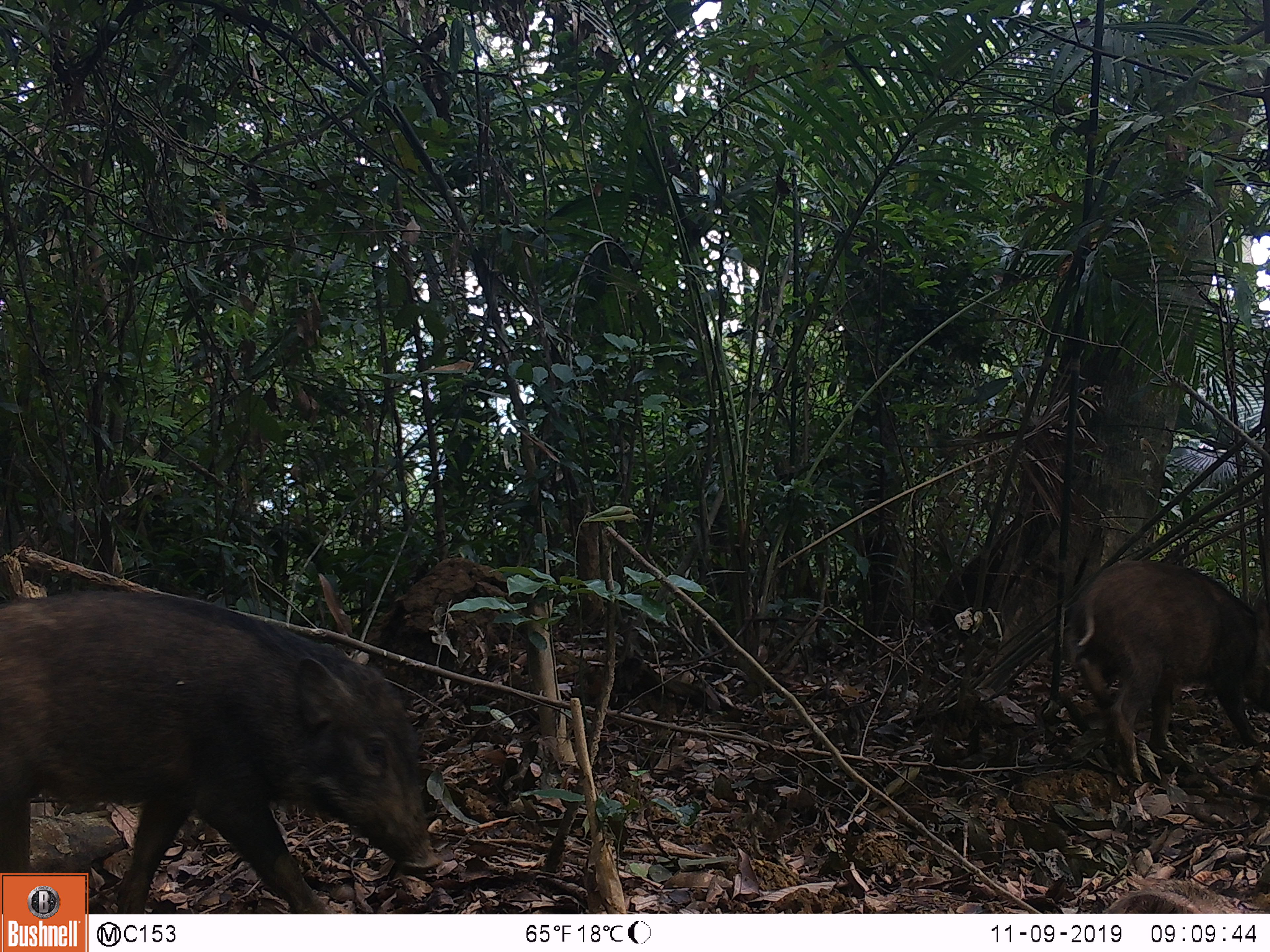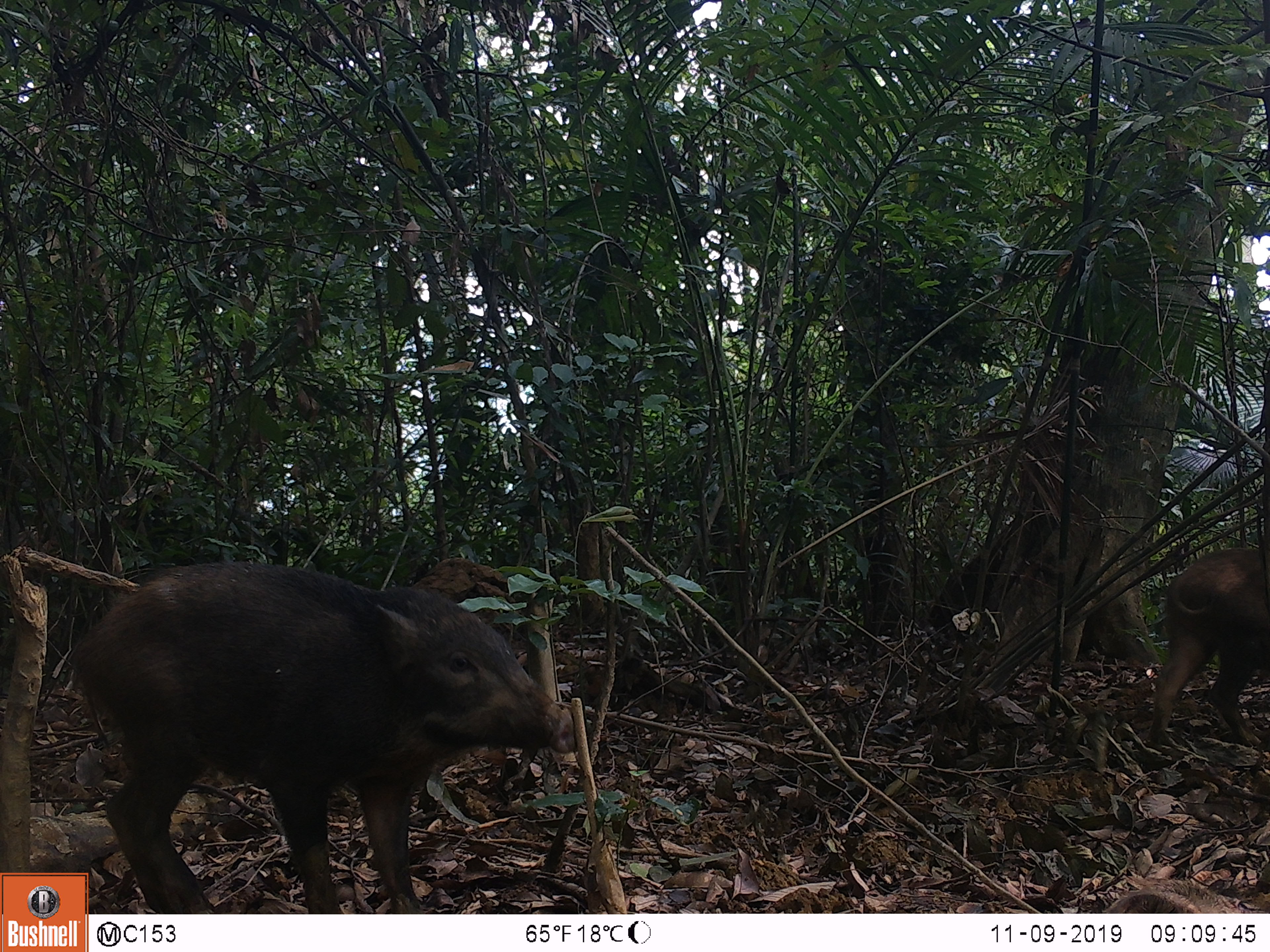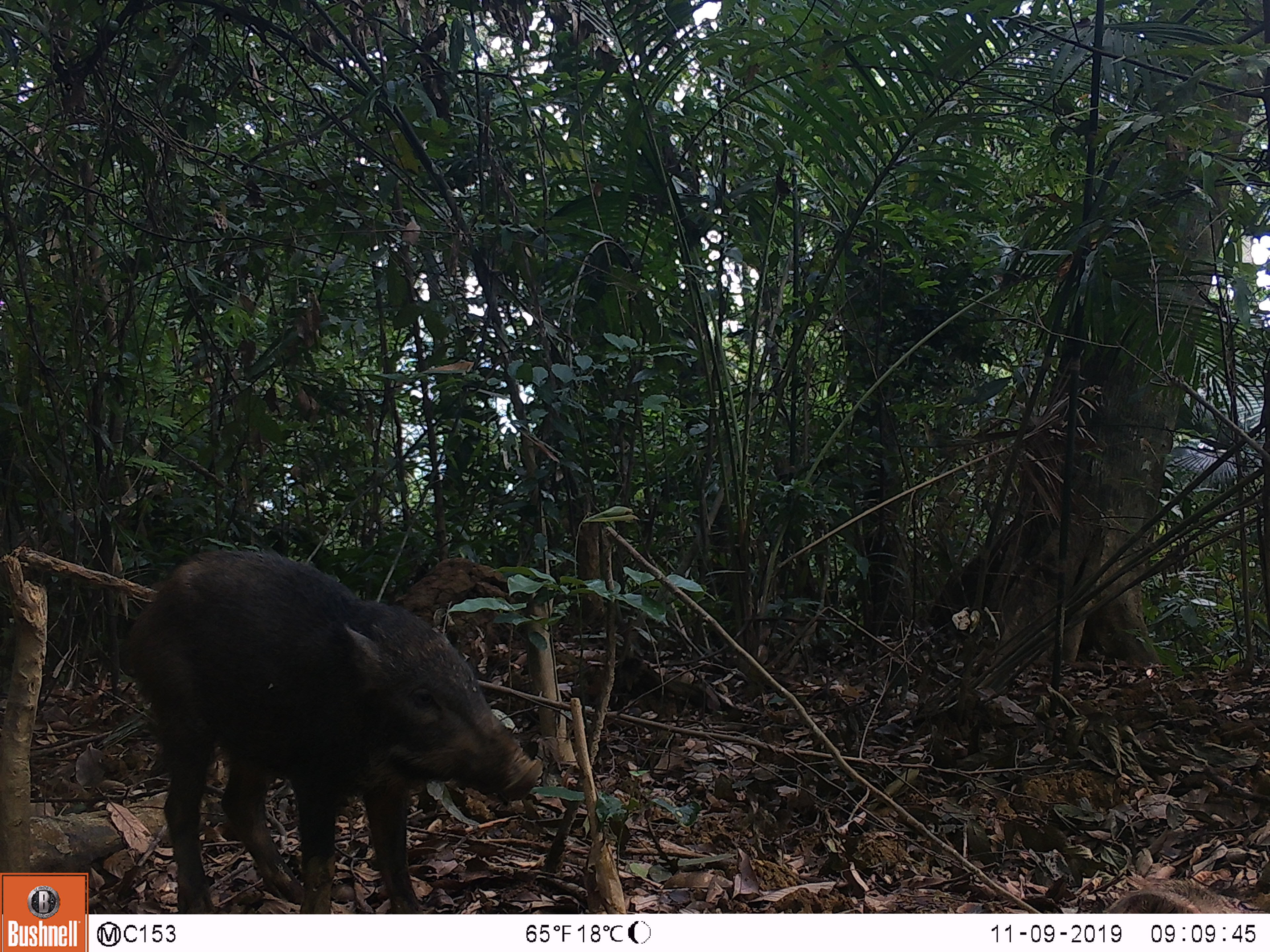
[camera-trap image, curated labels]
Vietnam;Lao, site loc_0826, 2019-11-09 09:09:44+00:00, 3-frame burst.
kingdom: Animalia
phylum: Chordata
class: Mammalia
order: Artiodactyla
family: Suidae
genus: Sus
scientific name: Sus scrofa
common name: eurasian wild pig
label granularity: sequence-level